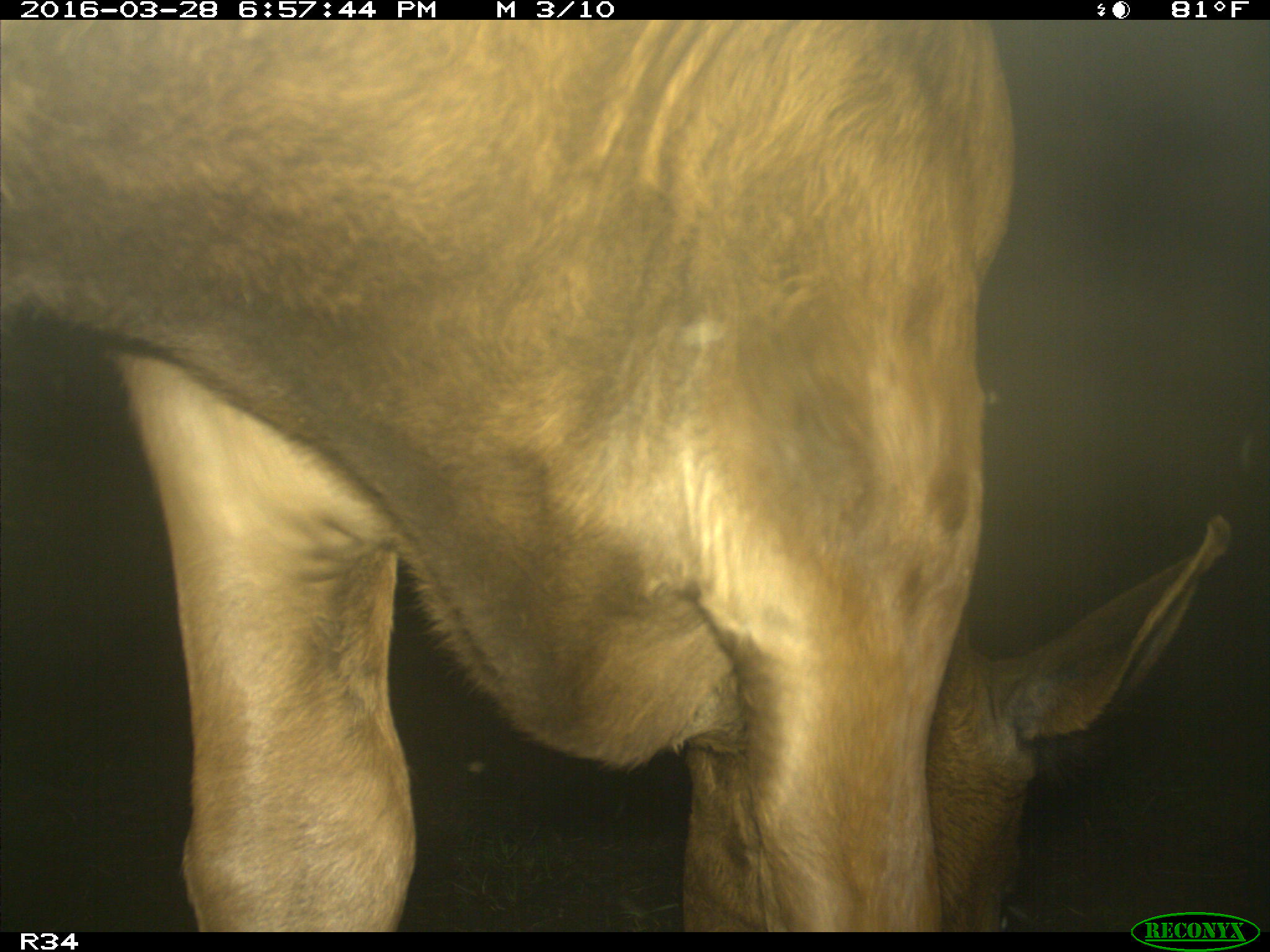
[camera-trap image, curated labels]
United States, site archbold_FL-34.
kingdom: Animalia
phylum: Chordata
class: Mammalia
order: Artiodactyla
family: Bovidae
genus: Bos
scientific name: Bos taurus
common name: domestic cow